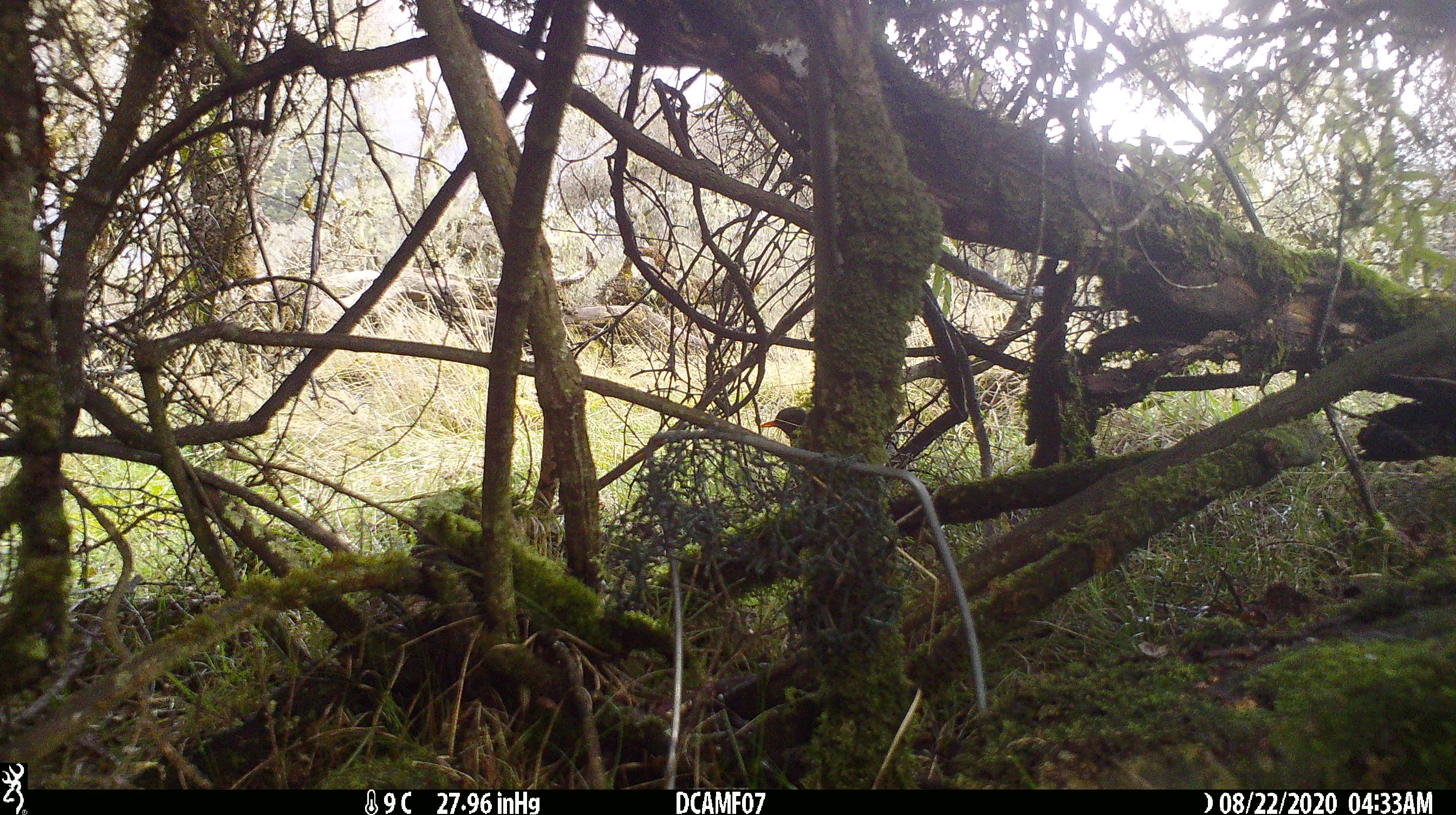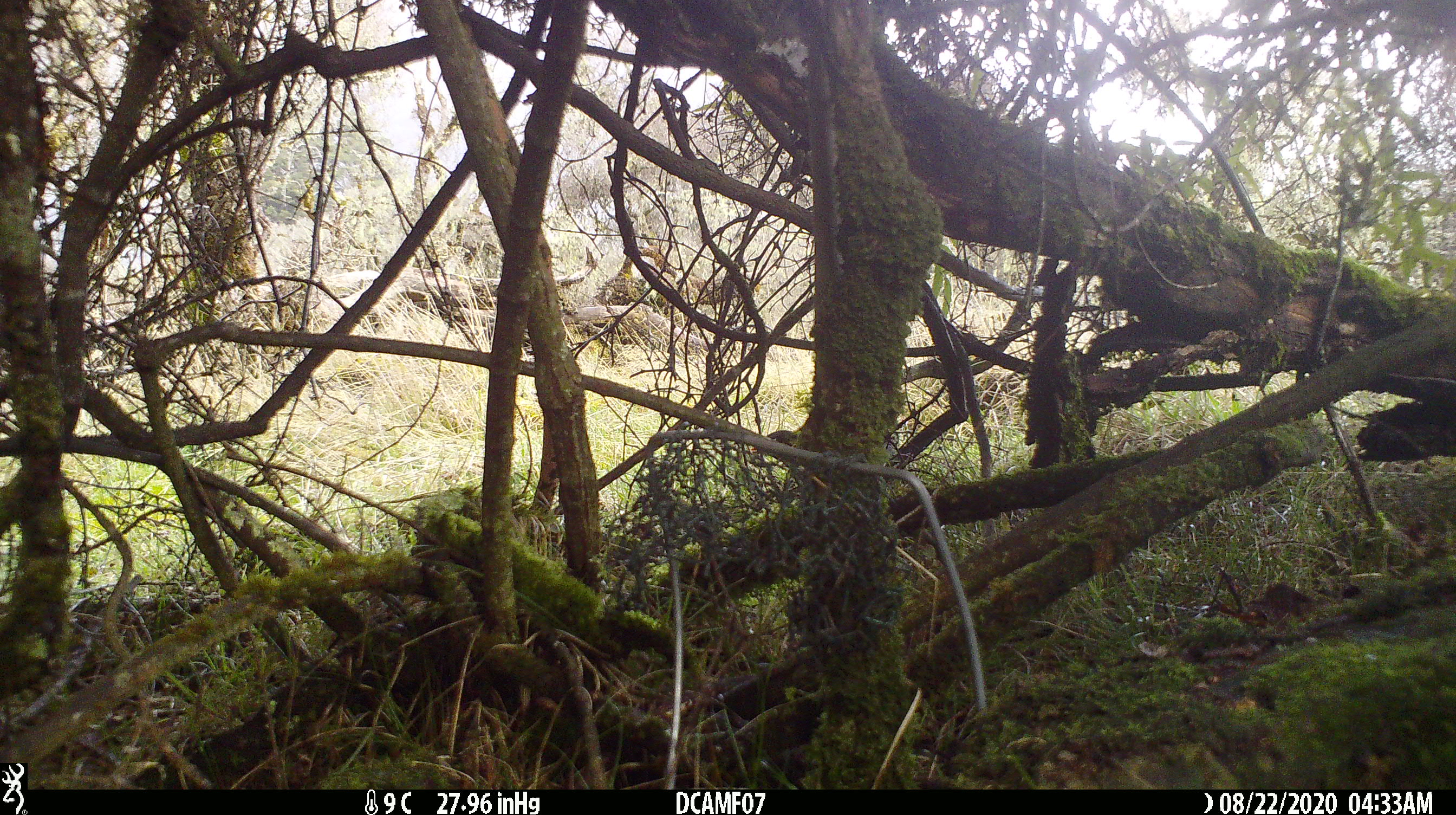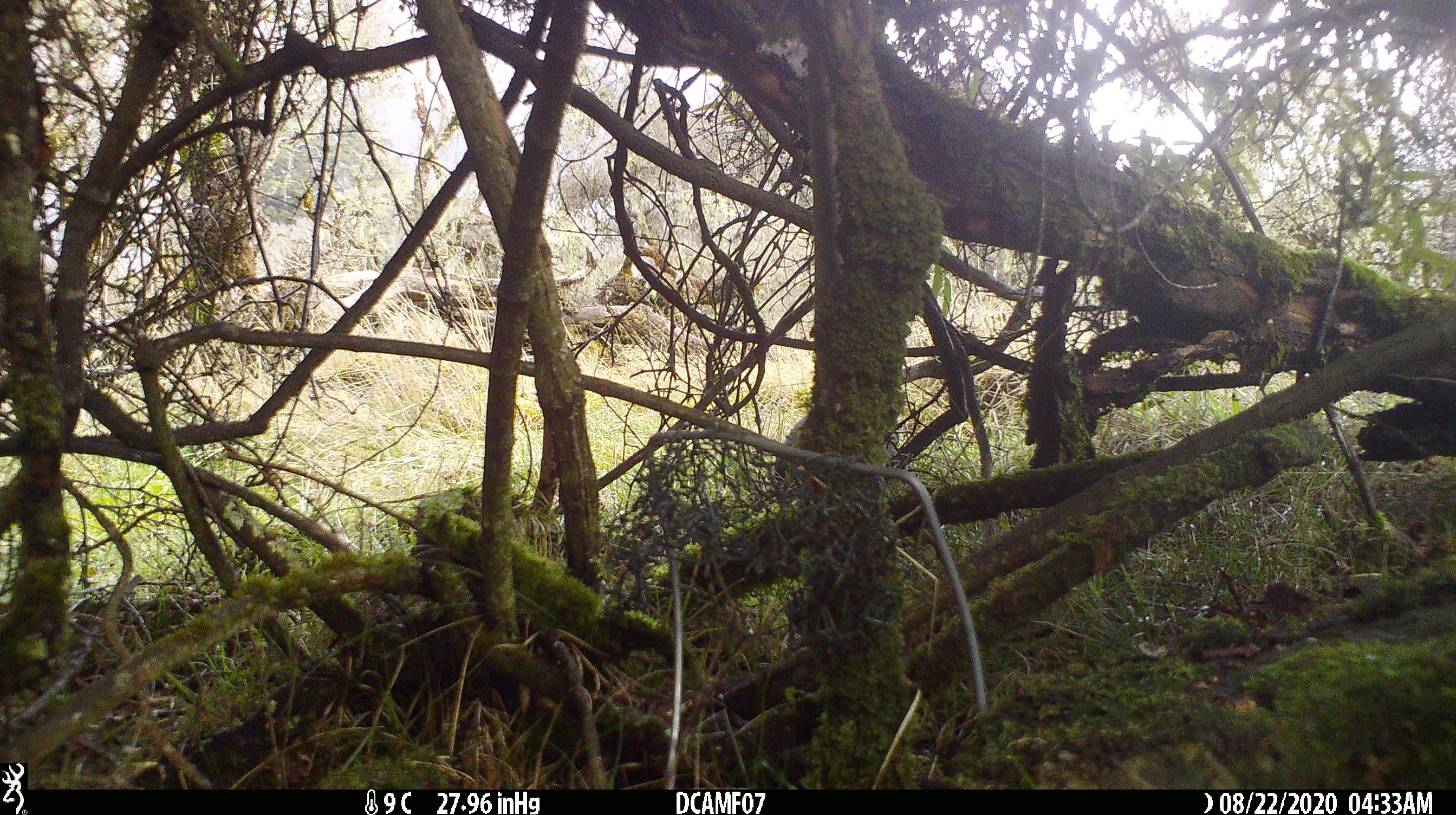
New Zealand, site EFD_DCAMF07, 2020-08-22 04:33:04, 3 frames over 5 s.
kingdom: Animalia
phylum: Chordata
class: Aves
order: Passeriformes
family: Turdidae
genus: Turdus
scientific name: Turdus merula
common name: eurasian blackbird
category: blackbird